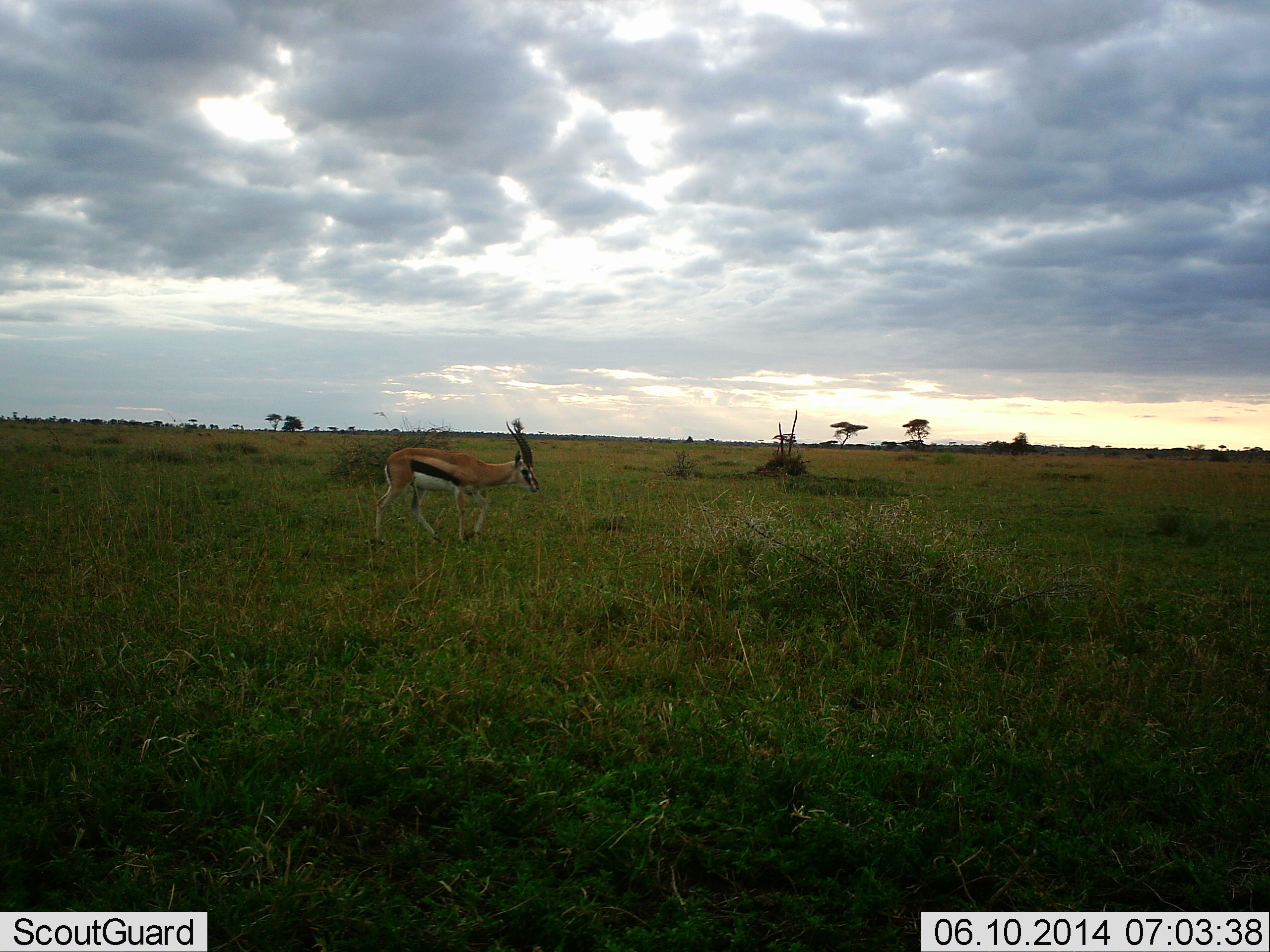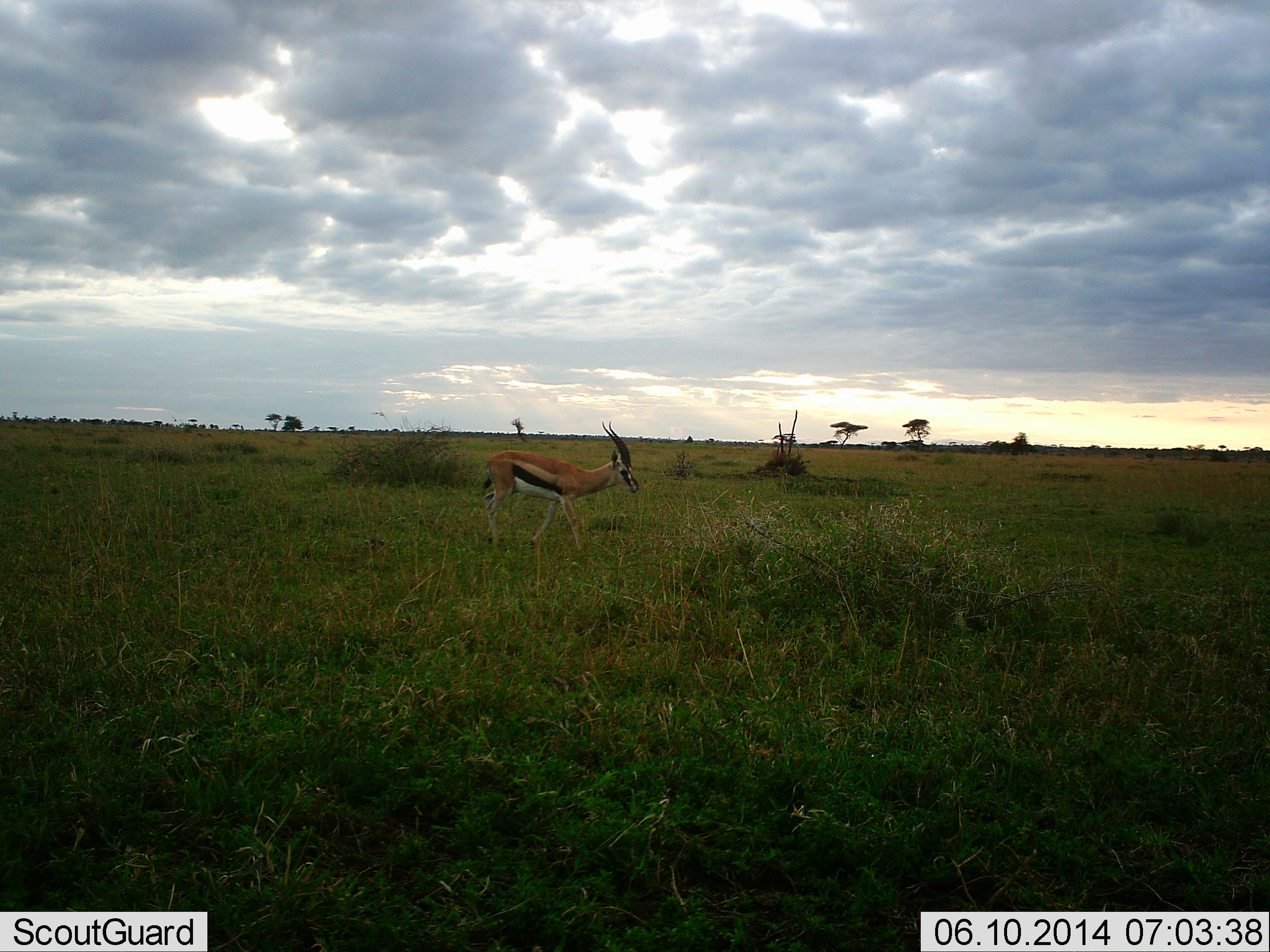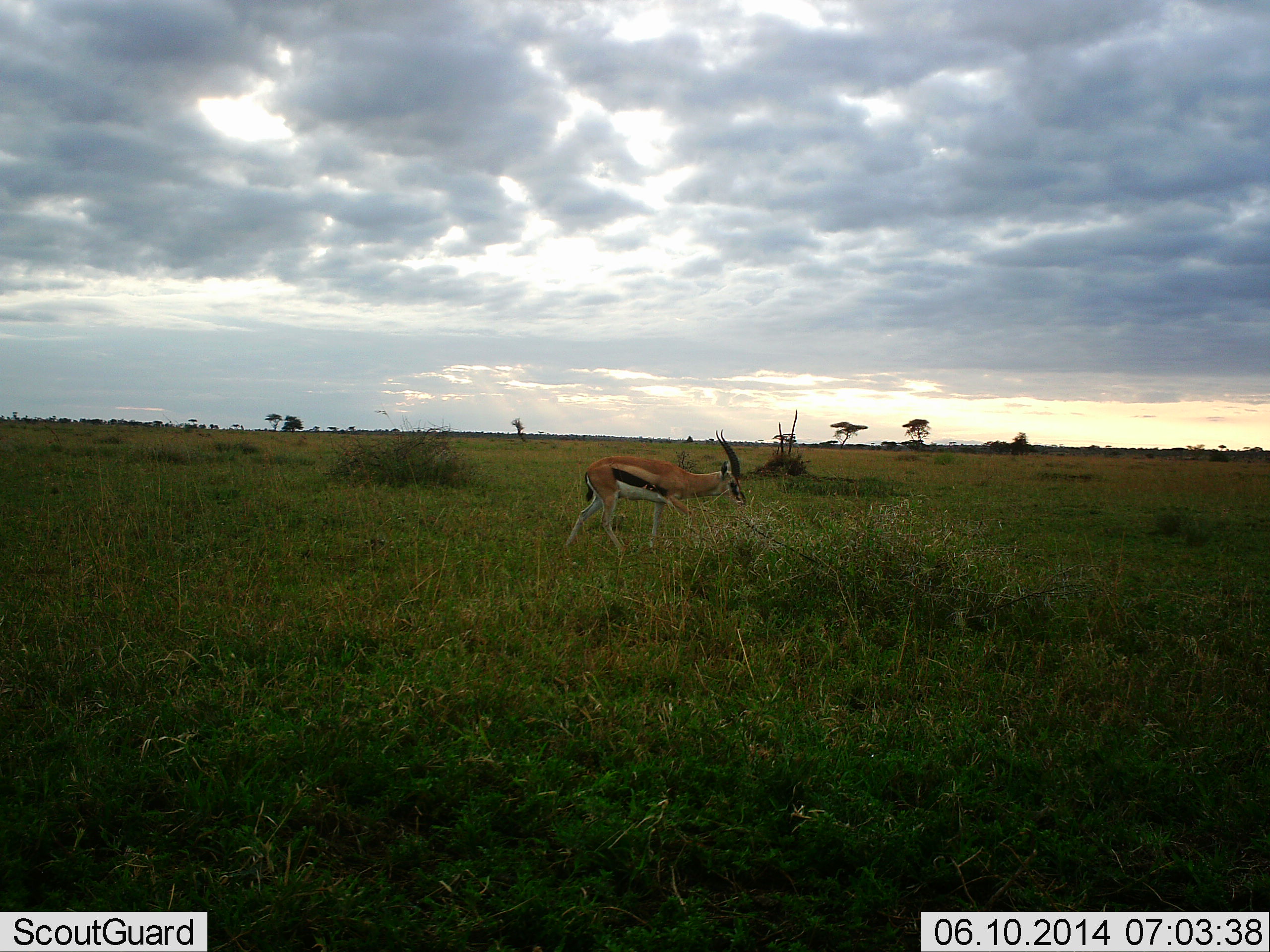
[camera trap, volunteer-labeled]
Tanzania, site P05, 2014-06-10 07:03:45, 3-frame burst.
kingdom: Animalia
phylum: Chordata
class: Mammalia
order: Artiodactyla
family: Bovidae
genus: Eudorcas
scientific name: Eudorcas thomsonii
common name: thomson's gazelle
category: gazellethomsons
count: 1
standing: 10%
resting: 0%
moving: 100%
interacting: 0%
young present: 0%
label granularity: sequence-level